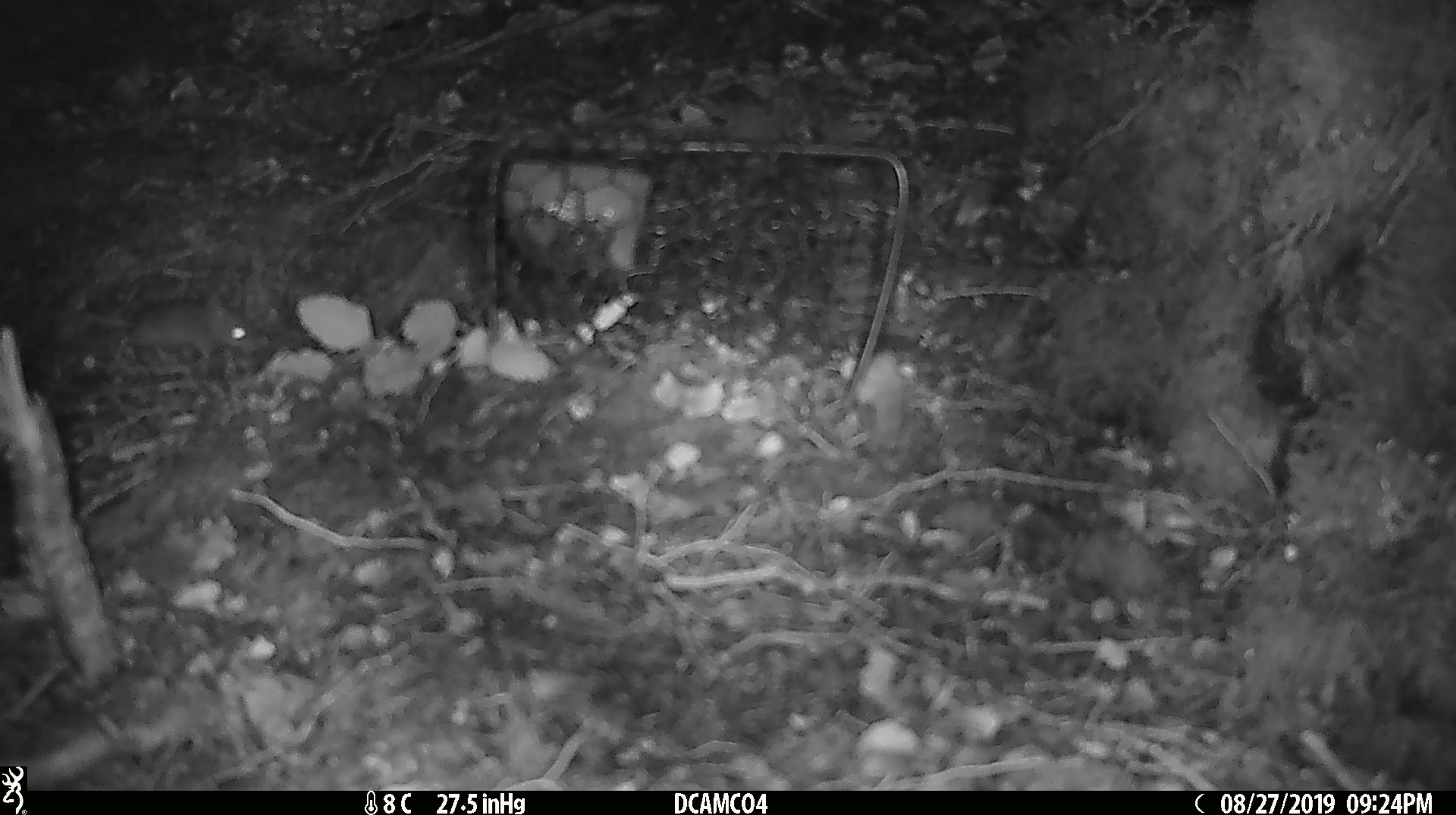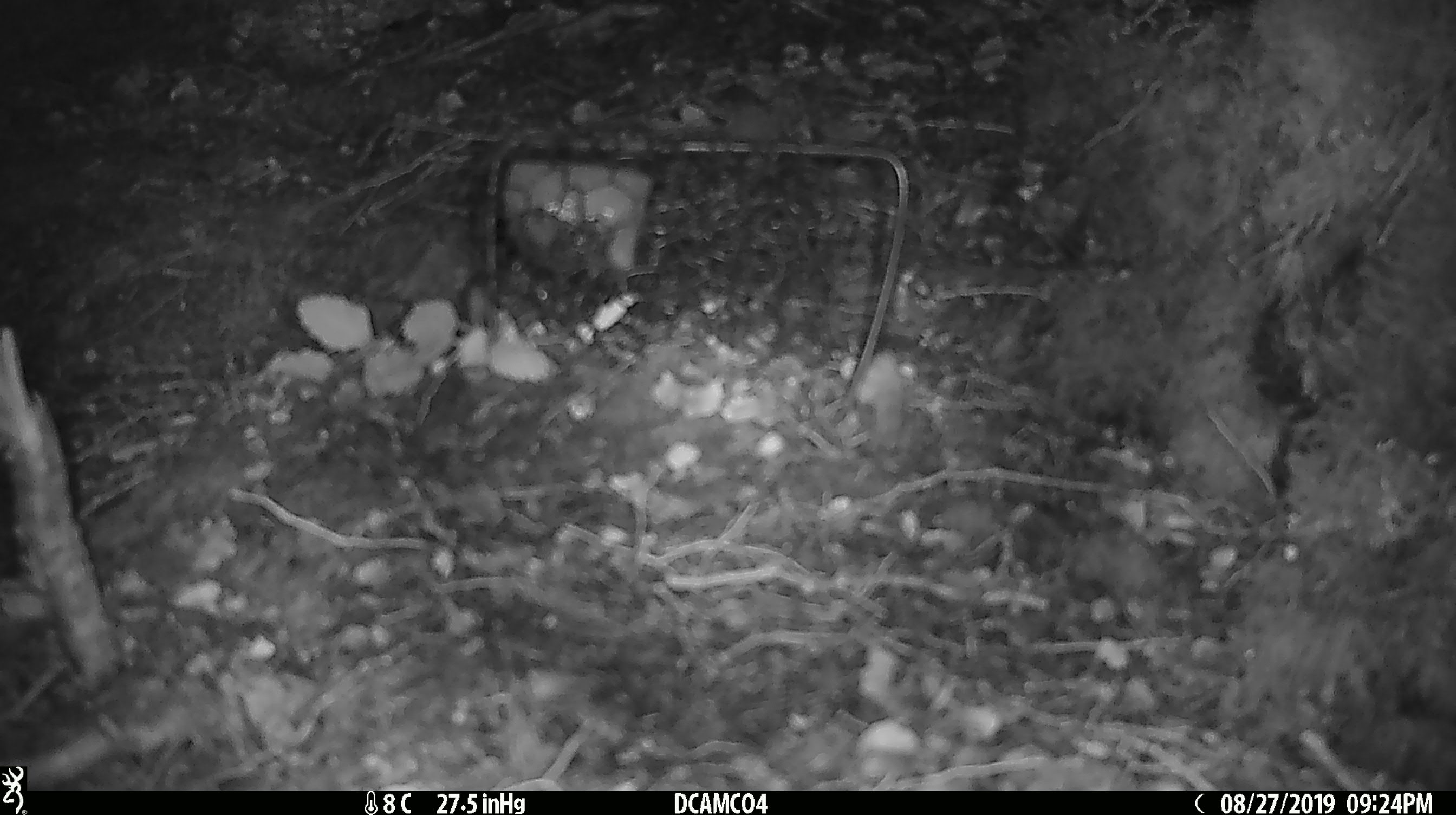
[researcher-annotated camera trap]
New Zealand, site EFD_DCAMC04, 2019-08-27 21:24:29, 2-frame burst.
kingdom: Animalia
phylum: Chordata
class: Mammalia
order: Rodentia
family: Muridae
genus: Mus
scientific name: Mus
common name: mouse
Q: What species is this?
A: Mouse (Mus).